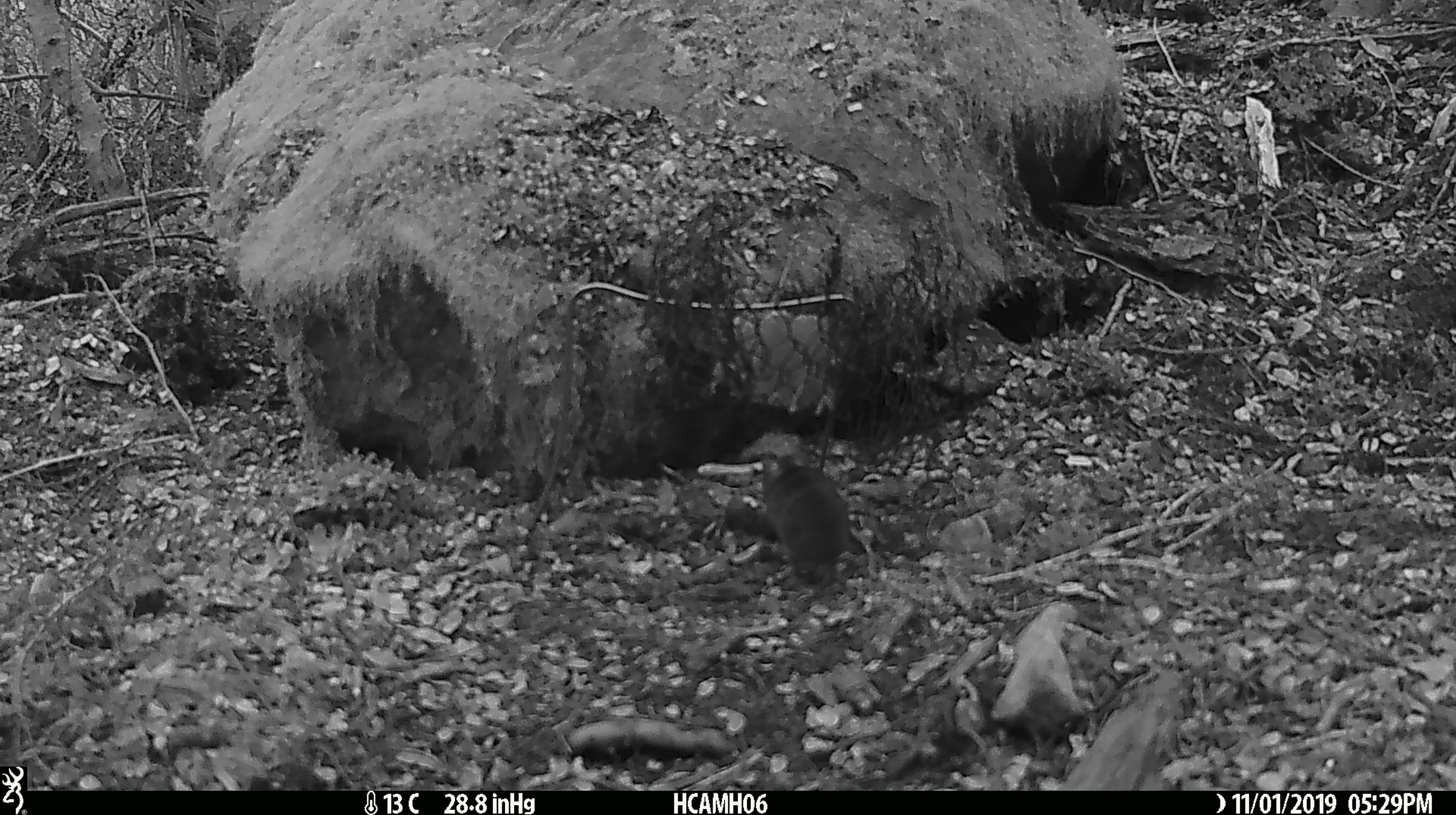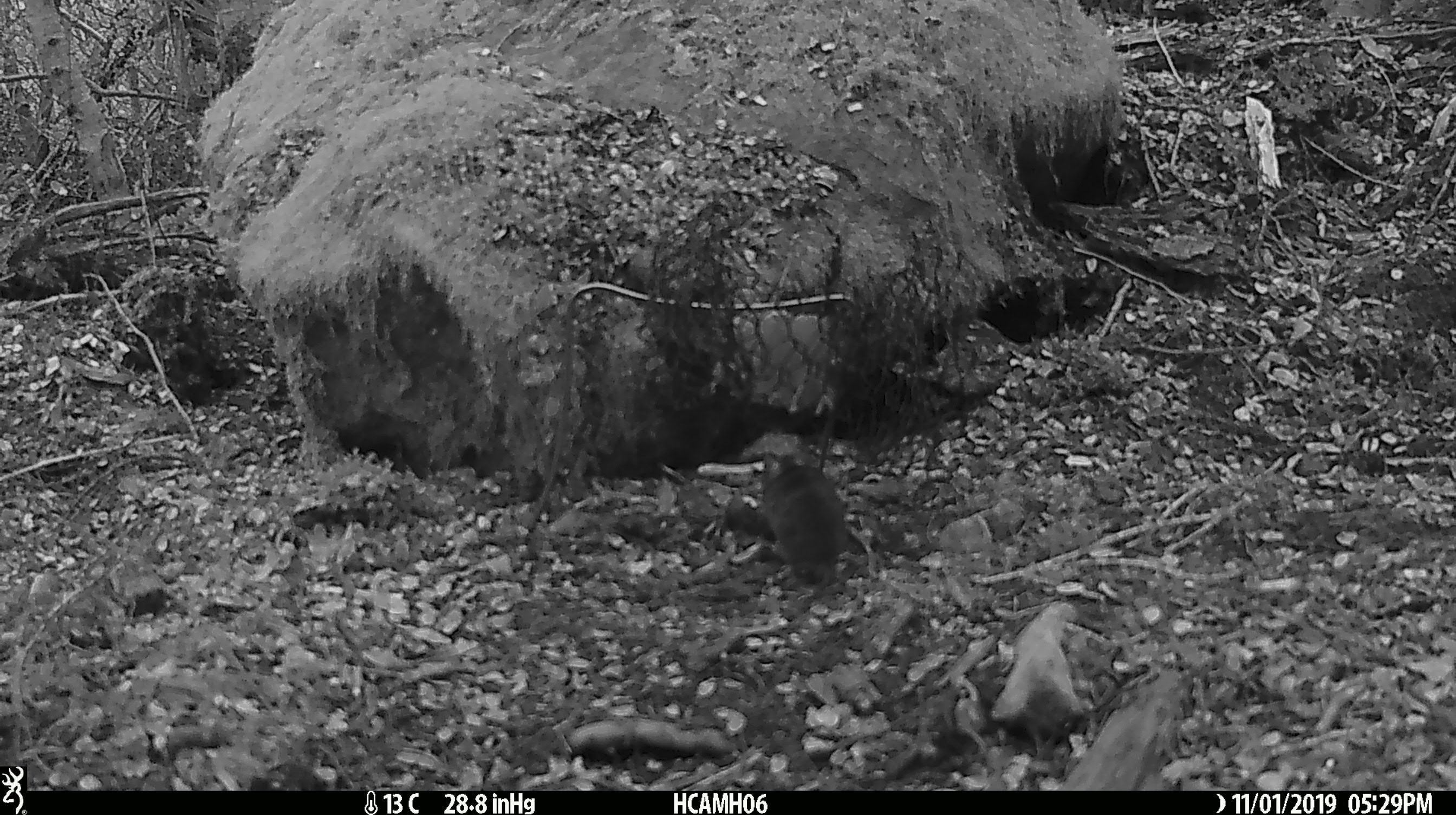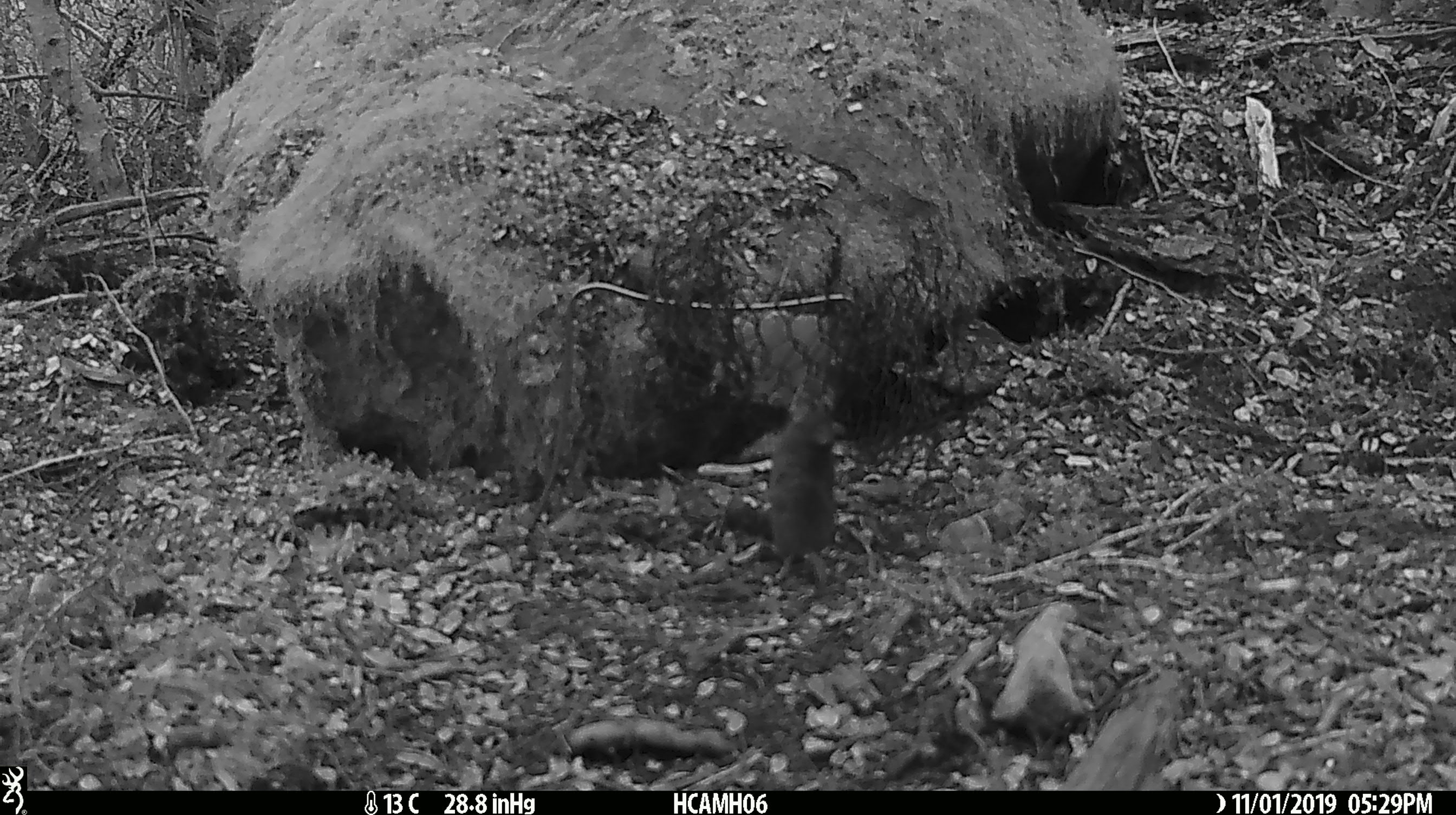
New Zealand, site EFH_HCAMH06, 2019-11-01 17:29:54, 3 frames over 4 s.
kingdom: Animalia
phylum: Chordata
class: Mammalia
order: Rodentia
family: Muridae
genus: Mus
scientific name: Mus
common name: mouse